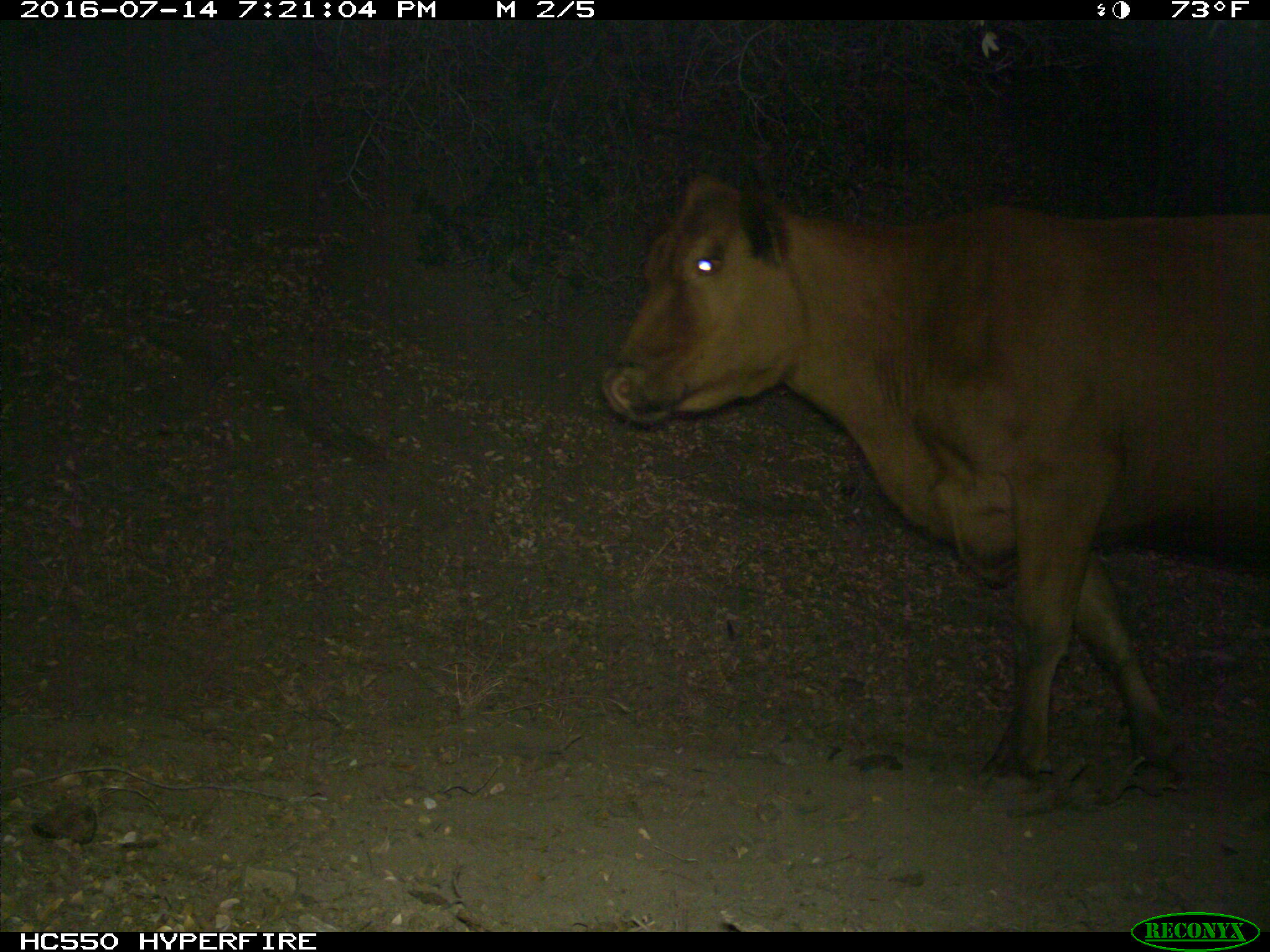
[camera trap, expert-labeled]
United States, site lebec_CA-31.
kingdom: Animalia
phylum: Chordata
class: Mammalia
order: Artiodactyla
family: Bovidae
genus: Bos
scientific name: Bos taurus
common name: domestic cow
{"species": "Bos taurus (domestic cow)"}